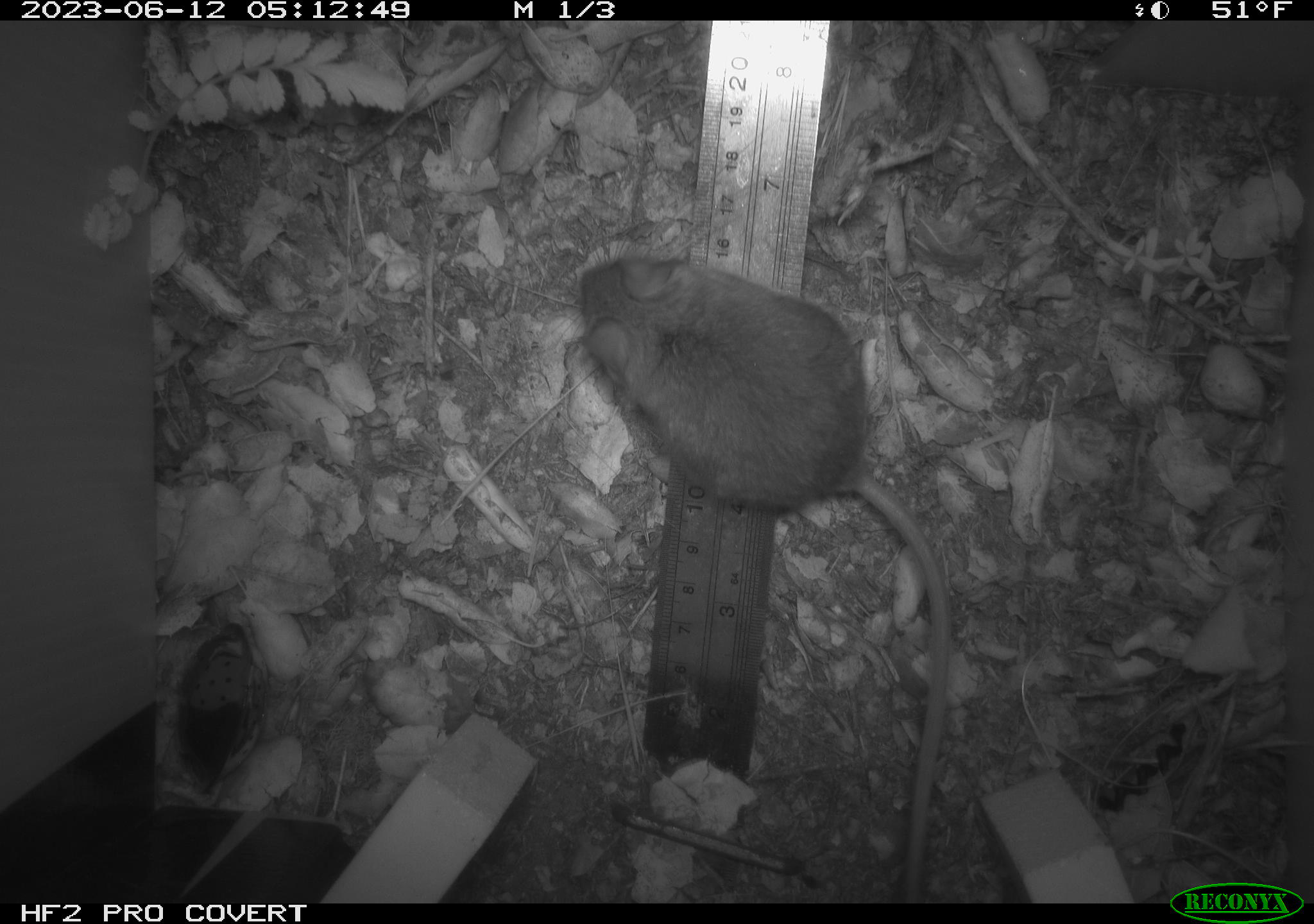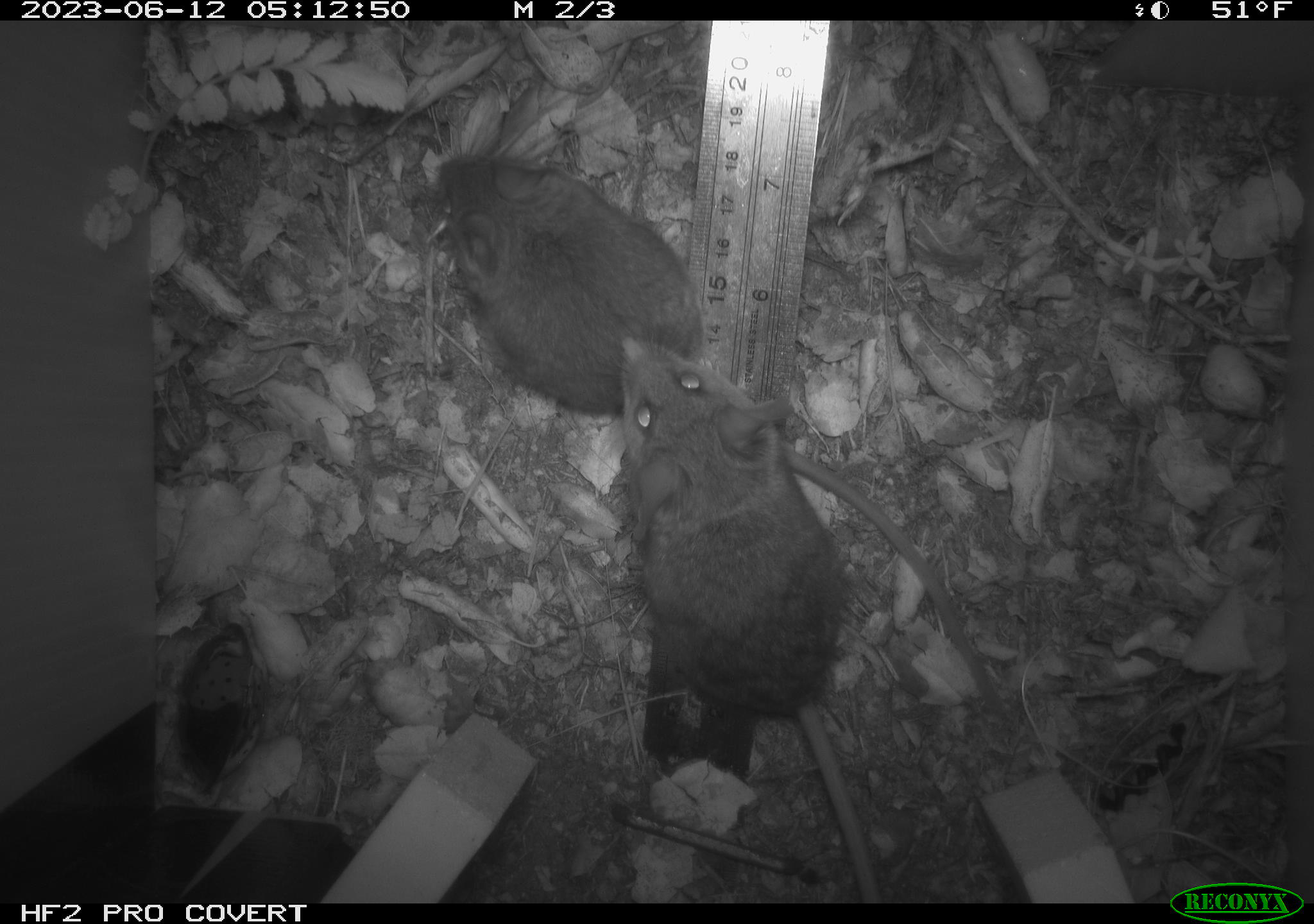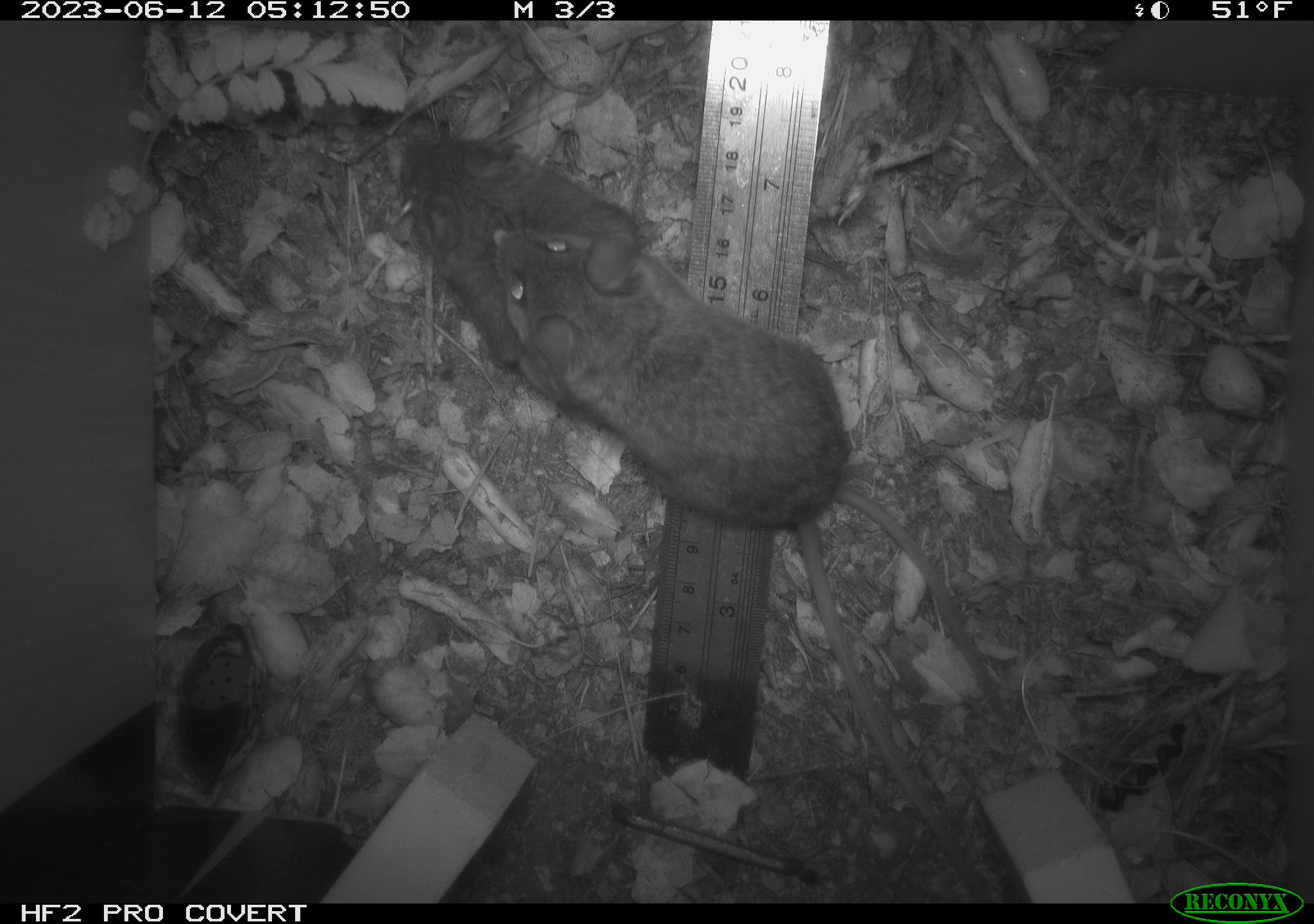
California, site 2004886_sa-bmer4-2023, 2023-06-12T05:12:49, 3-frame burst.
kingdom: Animalia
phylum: Chordata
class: Mammalia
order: Rodentia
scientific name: Rodentia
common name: mouse species